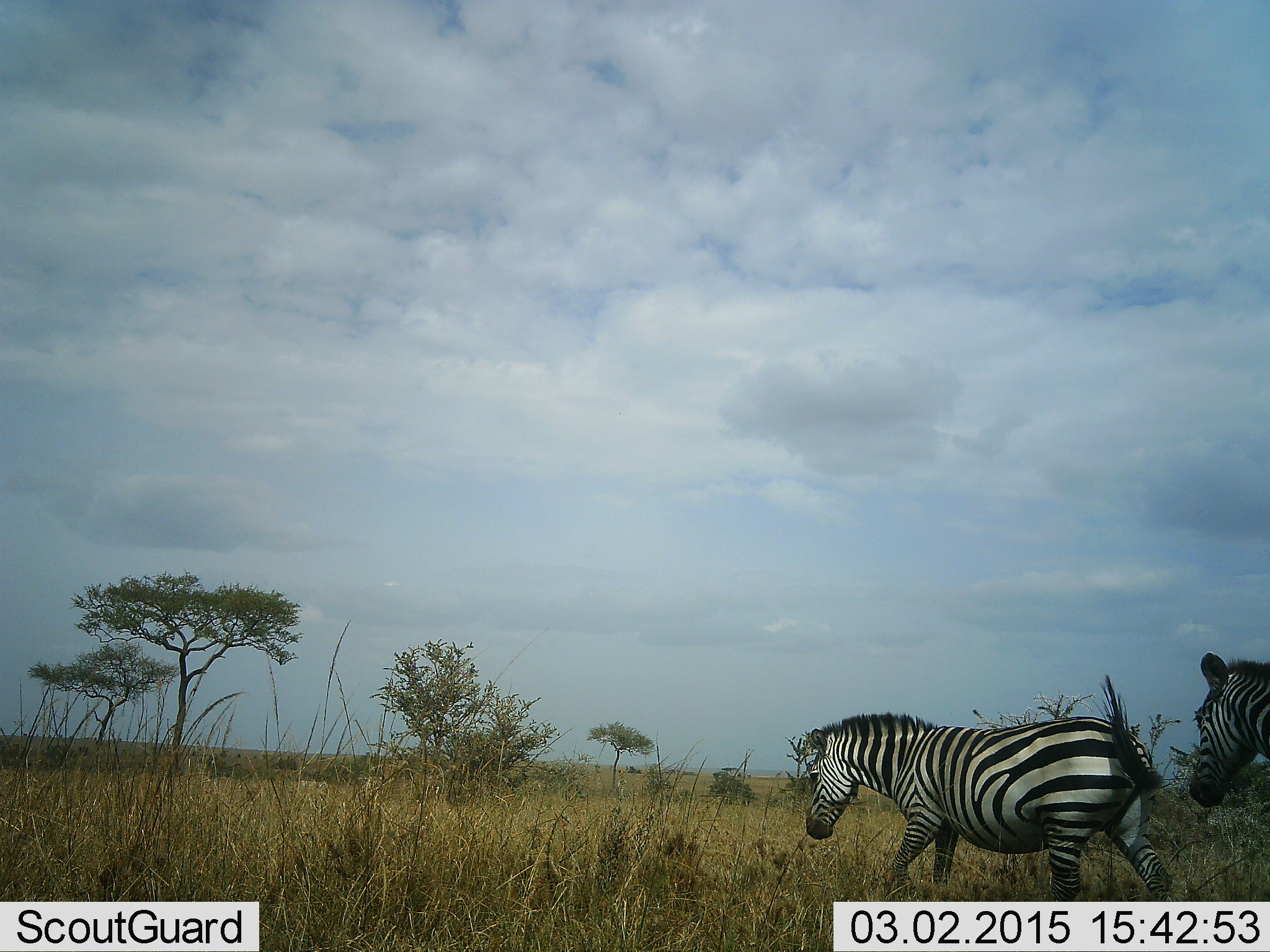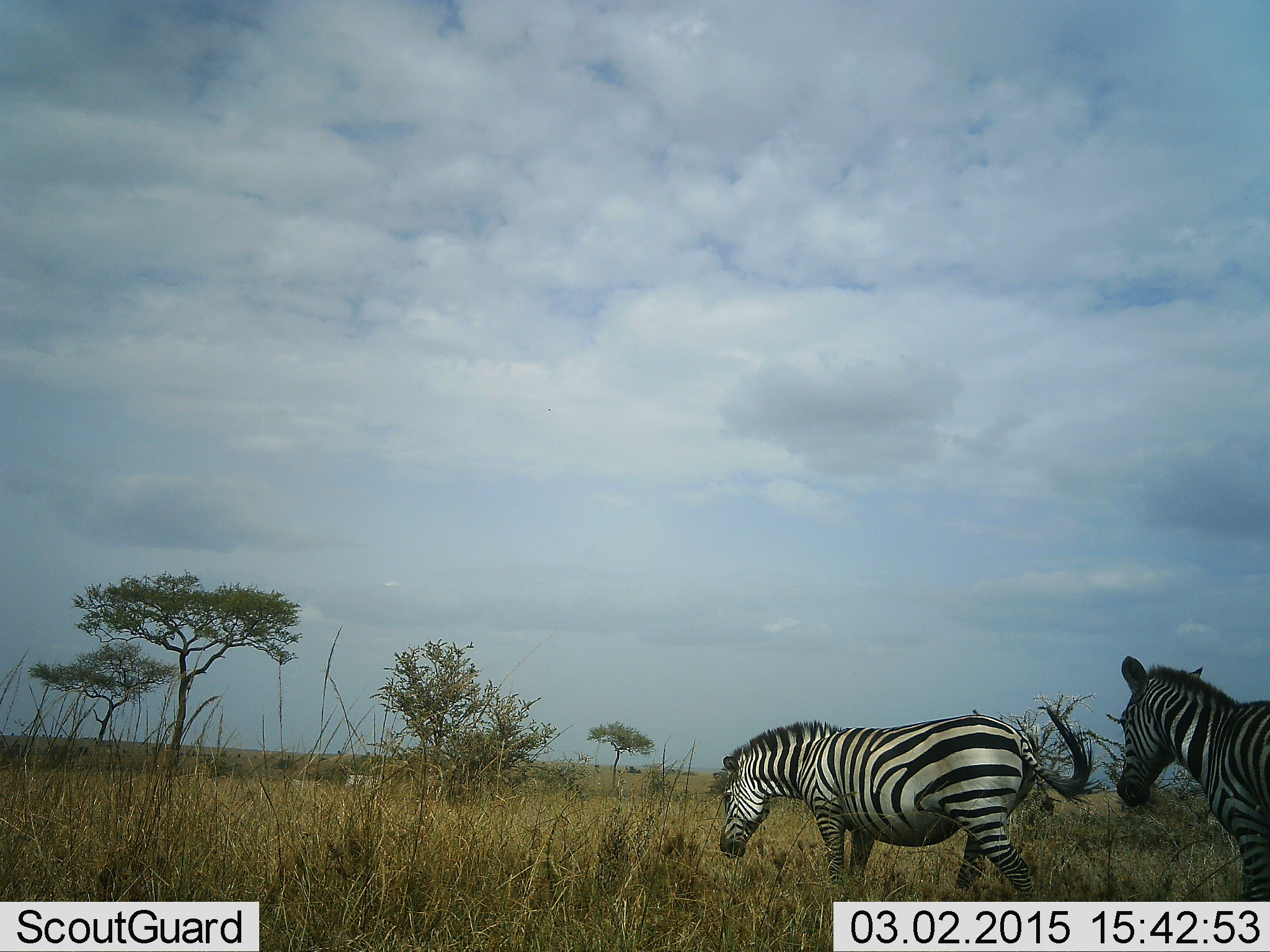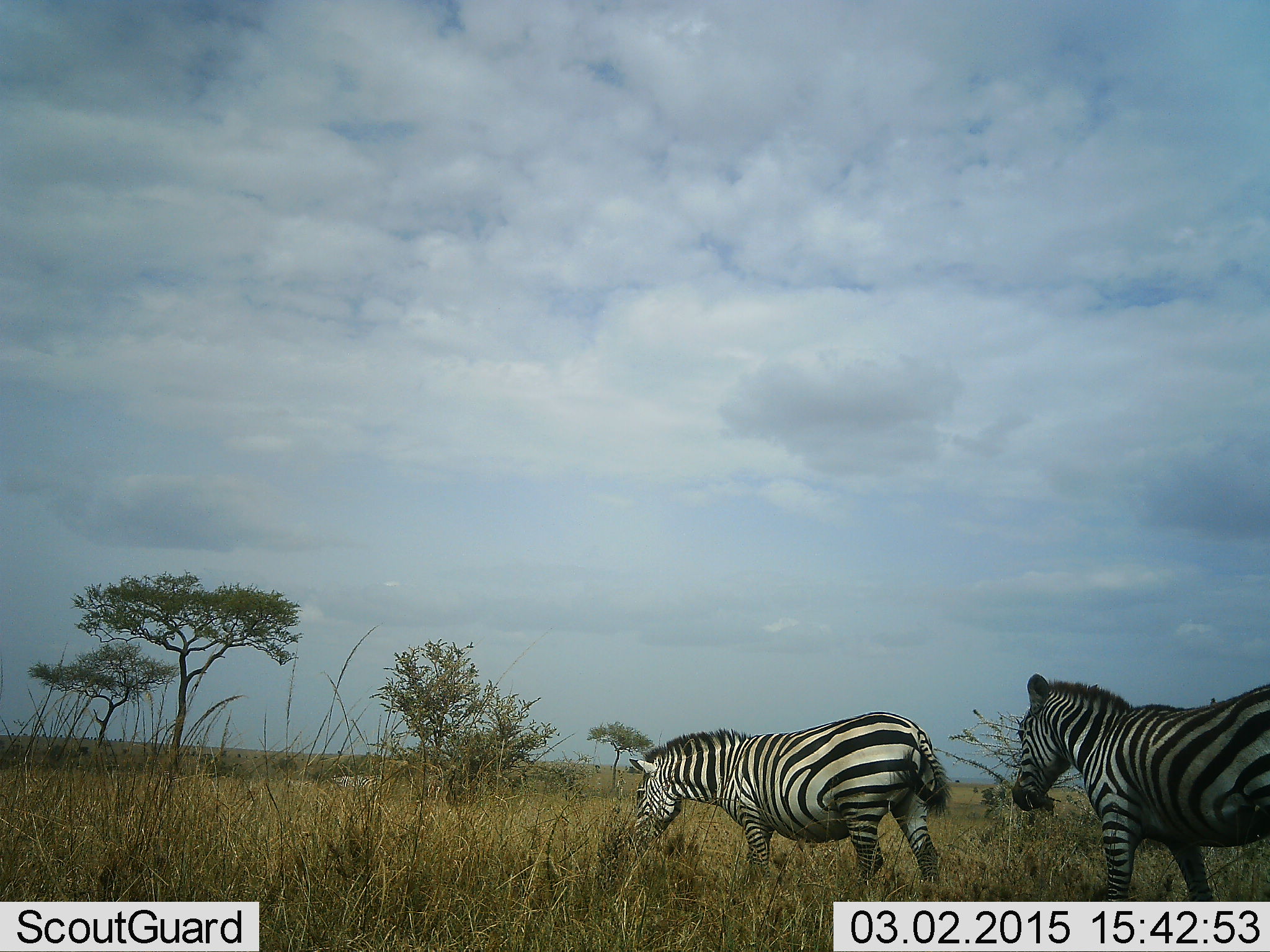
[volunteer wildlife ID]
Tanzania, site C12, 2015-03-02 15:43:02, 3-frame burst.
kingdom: Animalia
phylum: Chordata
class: Mammalia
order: Perissodactyla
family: Equidae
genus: Equus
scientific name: Equus quagga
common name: plains zebra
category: zebra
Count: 2.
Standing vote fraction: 0%.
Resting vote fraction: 0%.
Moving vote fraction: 100%.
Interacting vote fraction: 0%.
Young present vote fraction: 0%.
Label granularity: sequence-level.